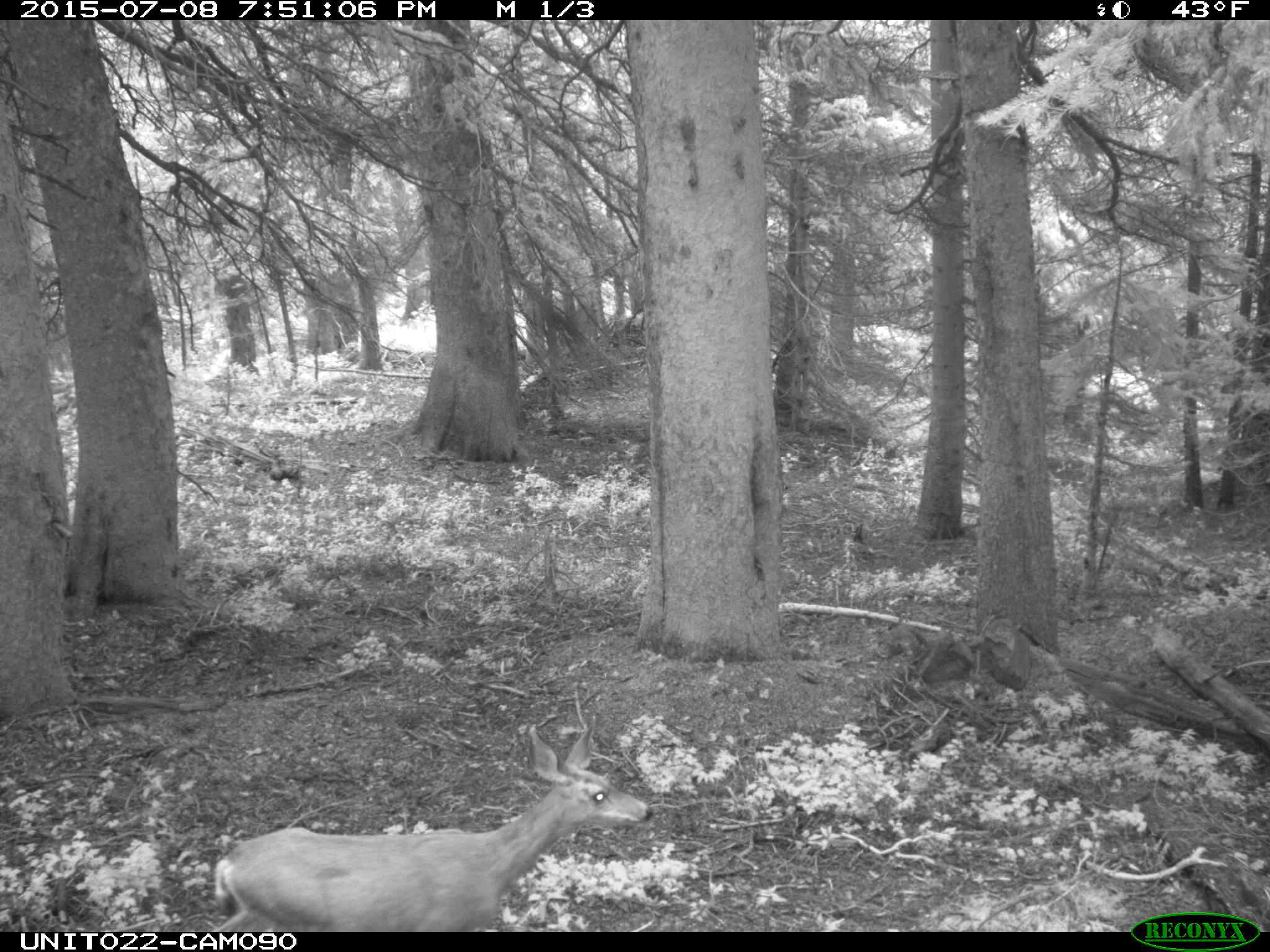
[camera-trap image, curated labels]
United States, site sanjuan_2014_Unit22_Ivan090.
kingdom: Animalia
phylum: Chordata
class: Mammalia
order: Artiodactyla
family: Cervidae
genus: Odocoileus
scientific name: Odocoileus hemionus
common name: mule deer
Odocoileus hemionus (mule deer).